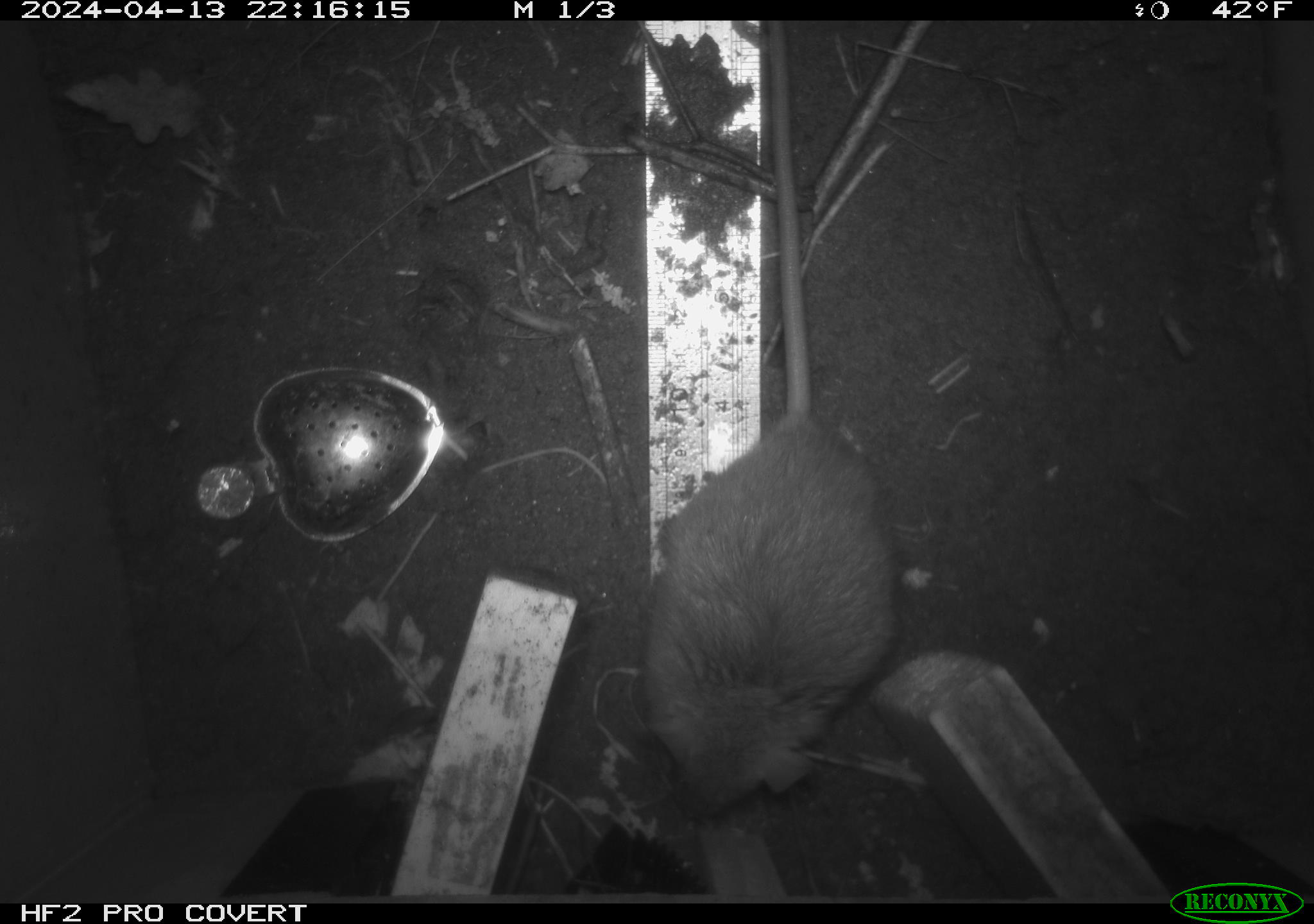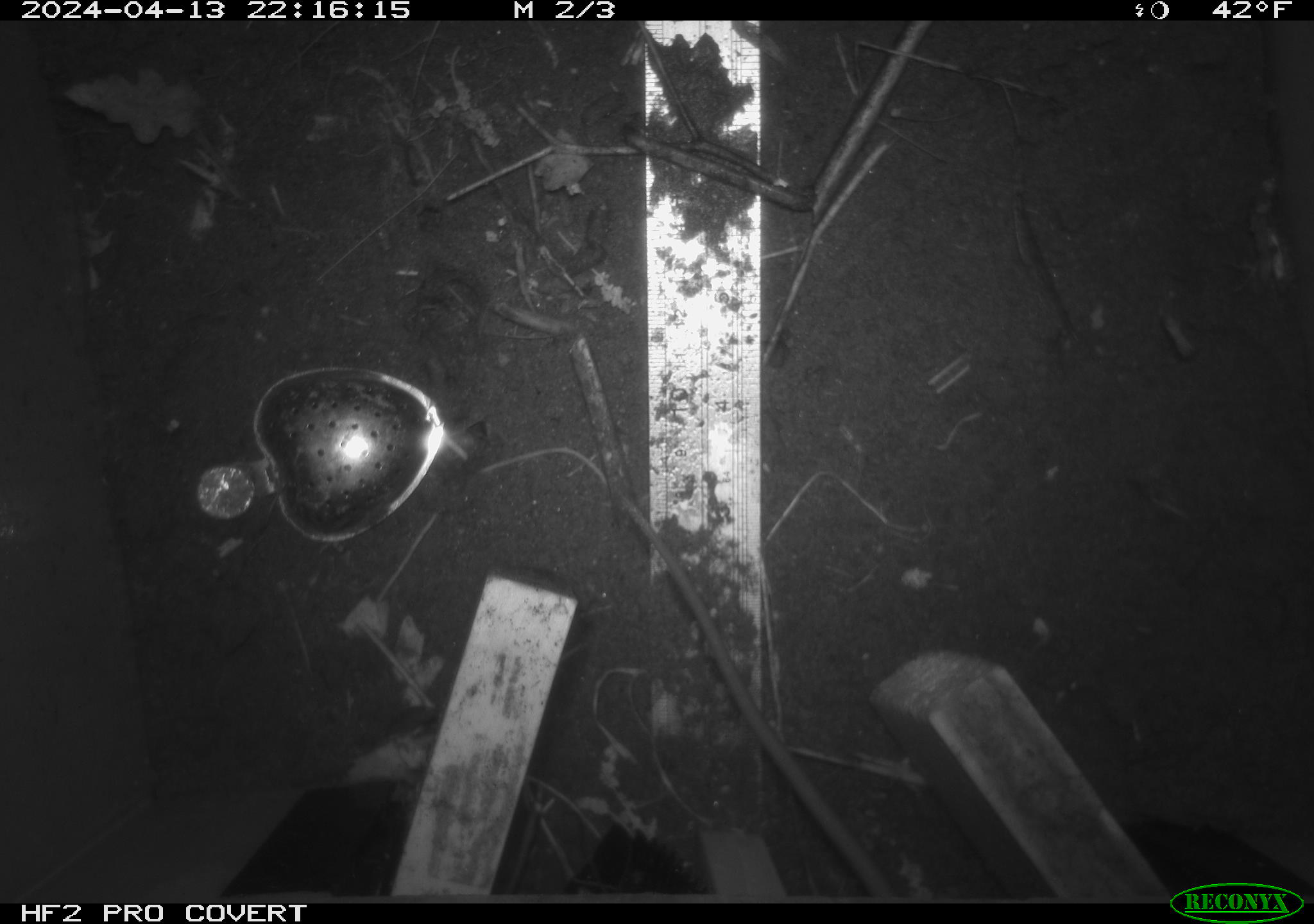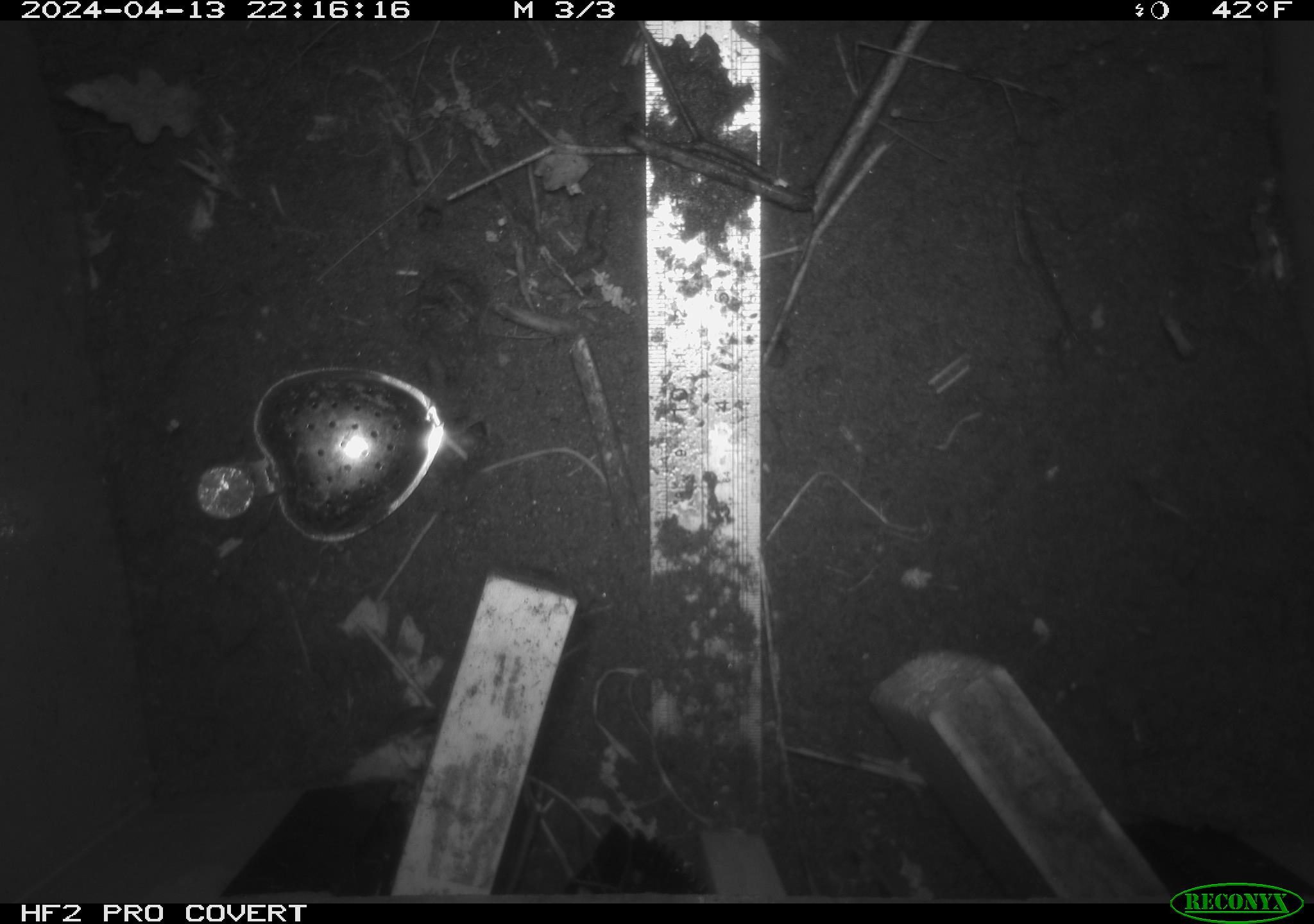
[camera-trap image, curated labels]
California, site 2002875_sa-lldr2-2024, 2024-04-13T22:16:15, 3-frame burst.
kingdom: Animalia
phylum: Chordata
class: Mammalia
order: Rodentia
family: Muridae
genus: Rattus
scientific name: Rattus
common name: rat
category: rattus species